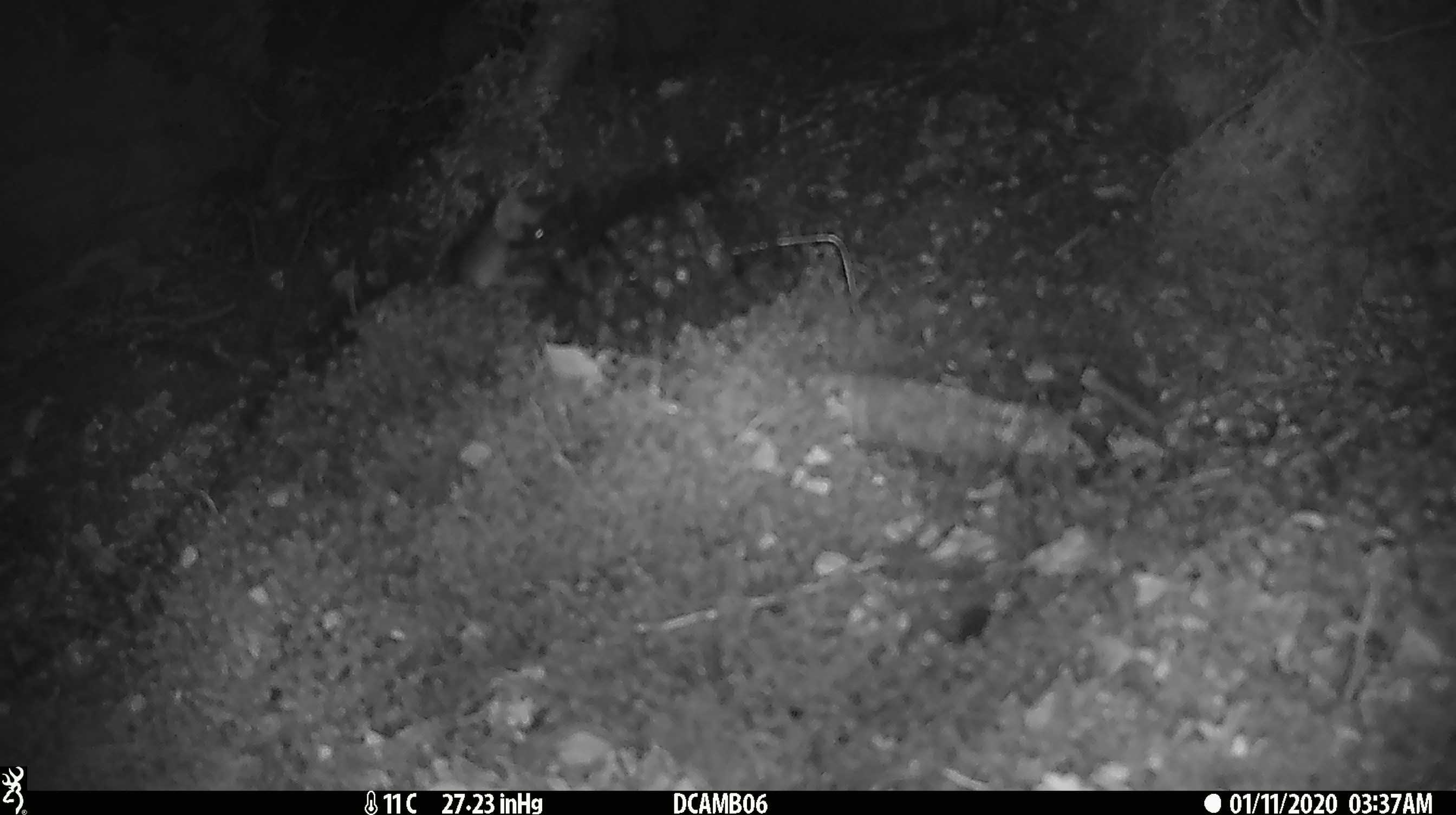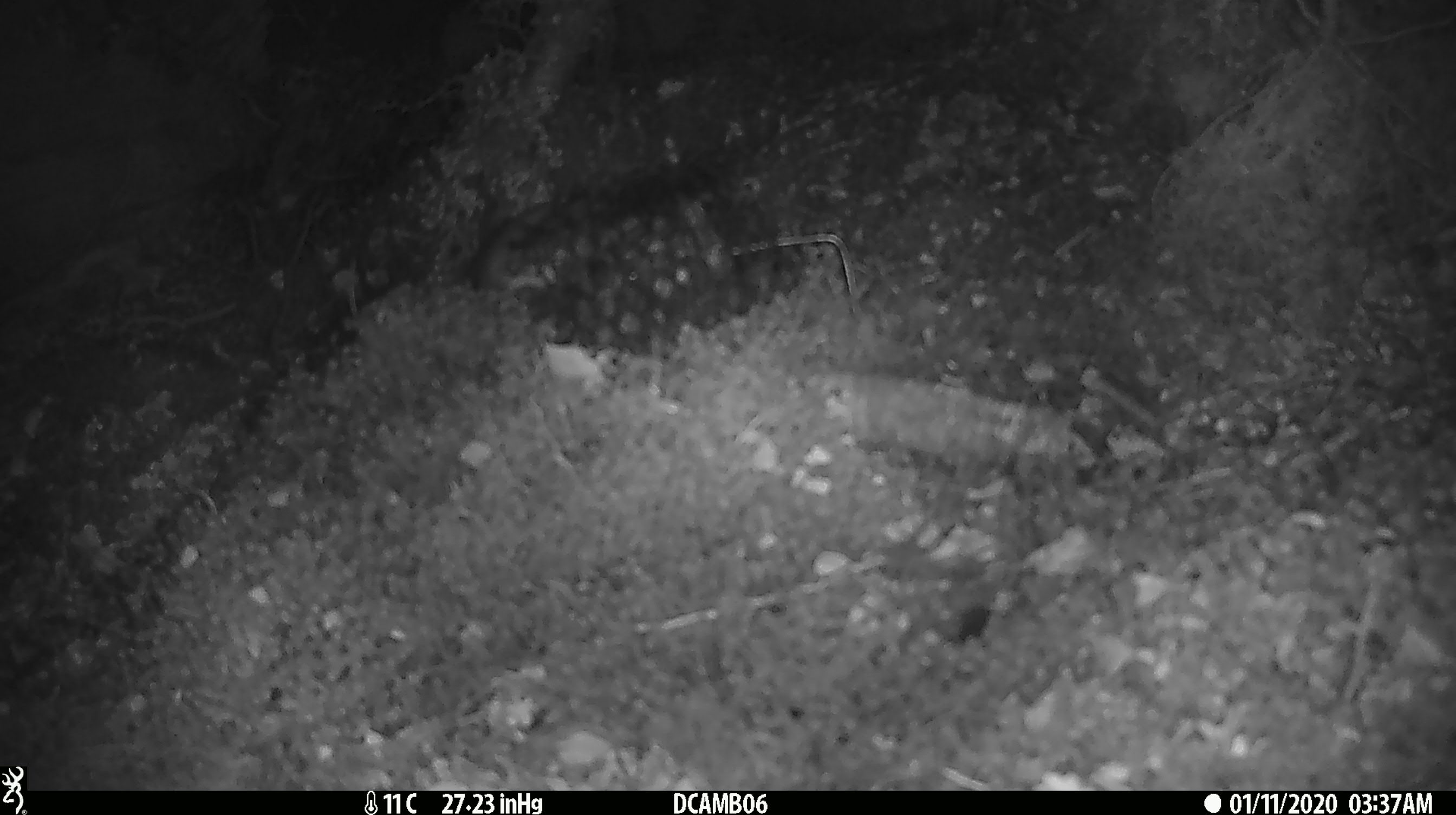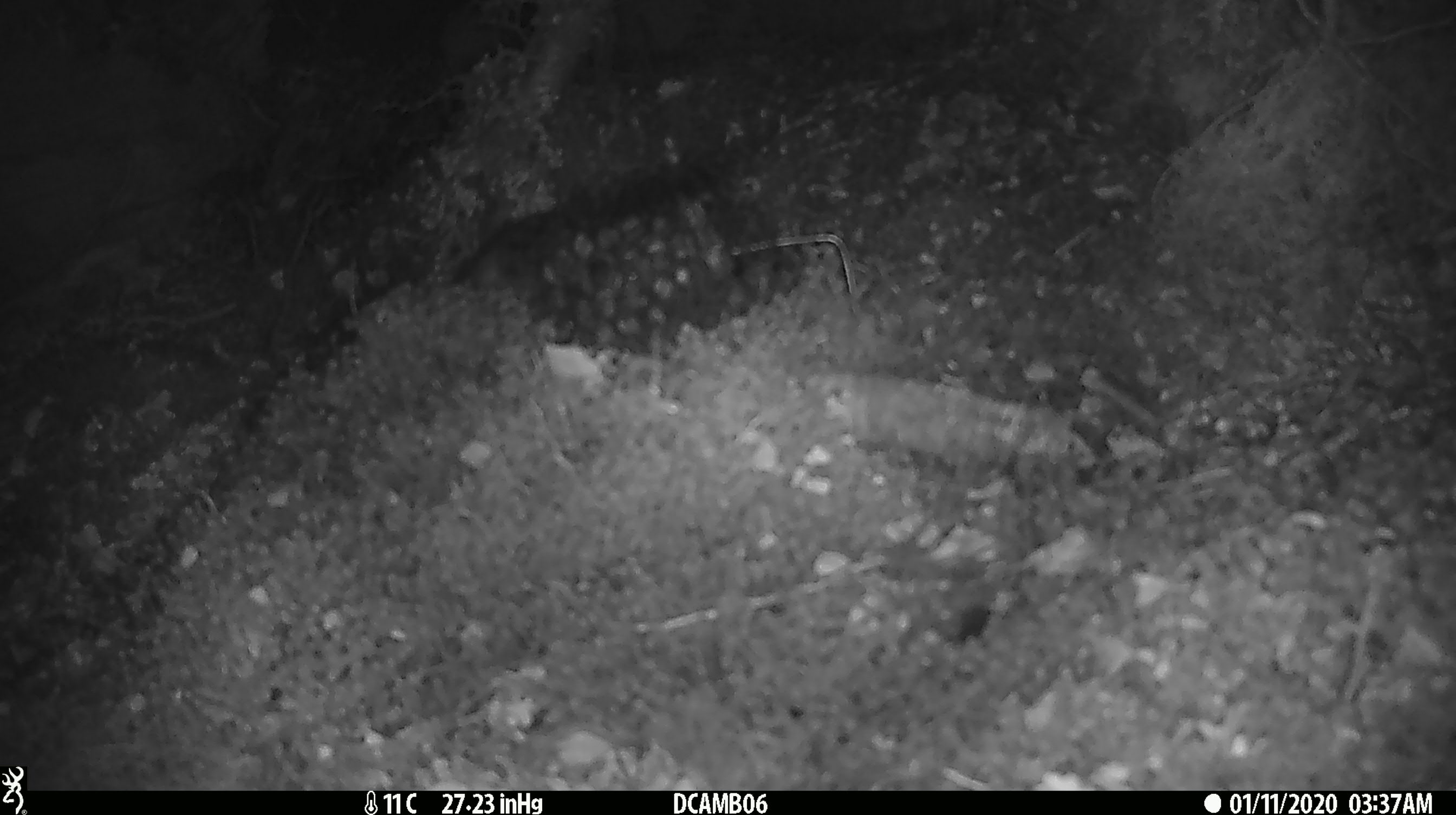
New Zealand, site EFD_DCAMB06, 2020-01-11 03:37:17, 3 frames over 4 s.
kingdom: Animalia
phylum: Chordata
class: Mammalia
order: Carnivora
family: Mustelidae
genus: Mustela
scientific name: Mustela erminea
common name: stoat